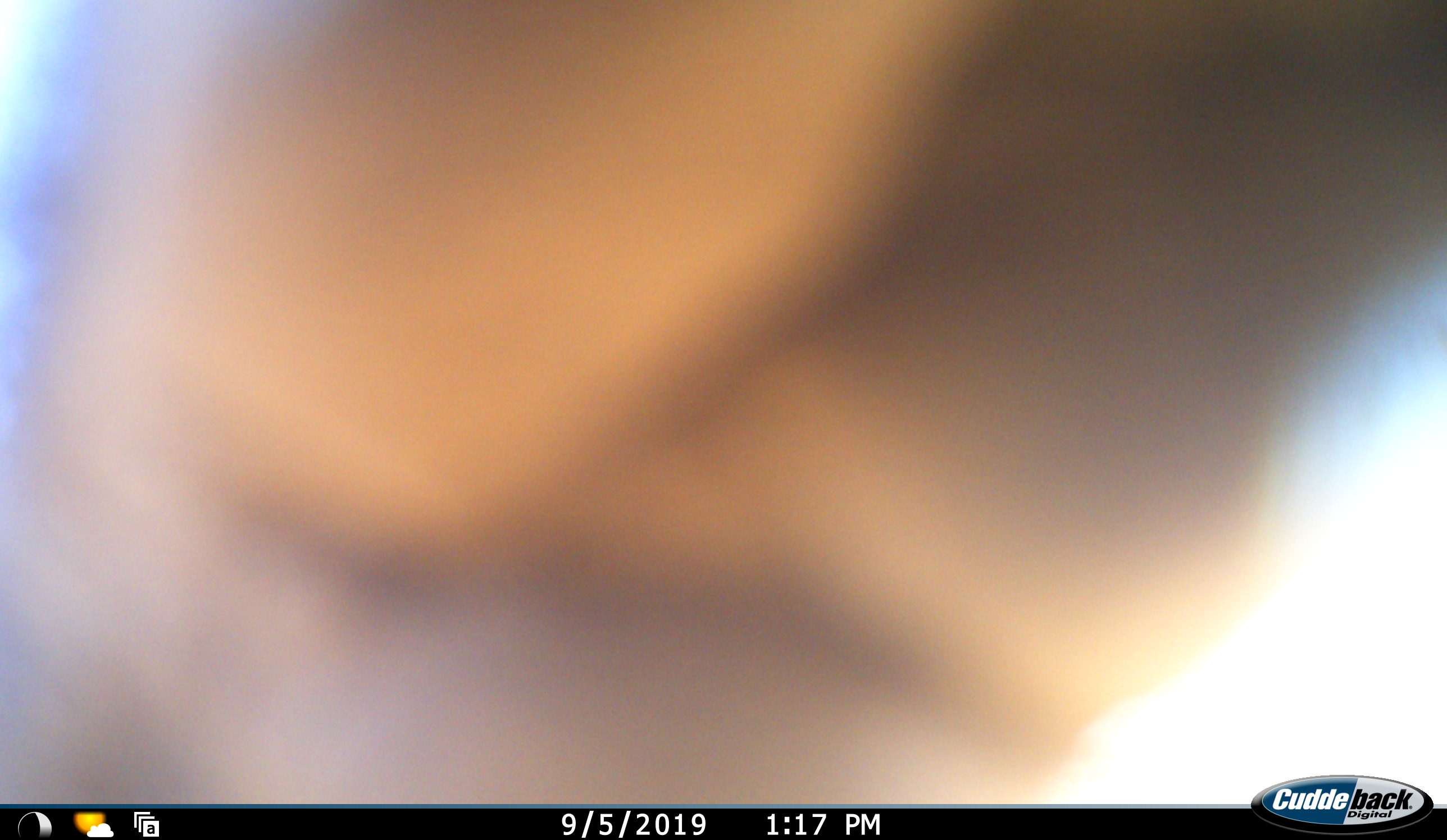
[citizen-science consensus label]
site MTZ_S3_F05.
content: unidentified animal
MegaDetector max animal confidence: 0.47